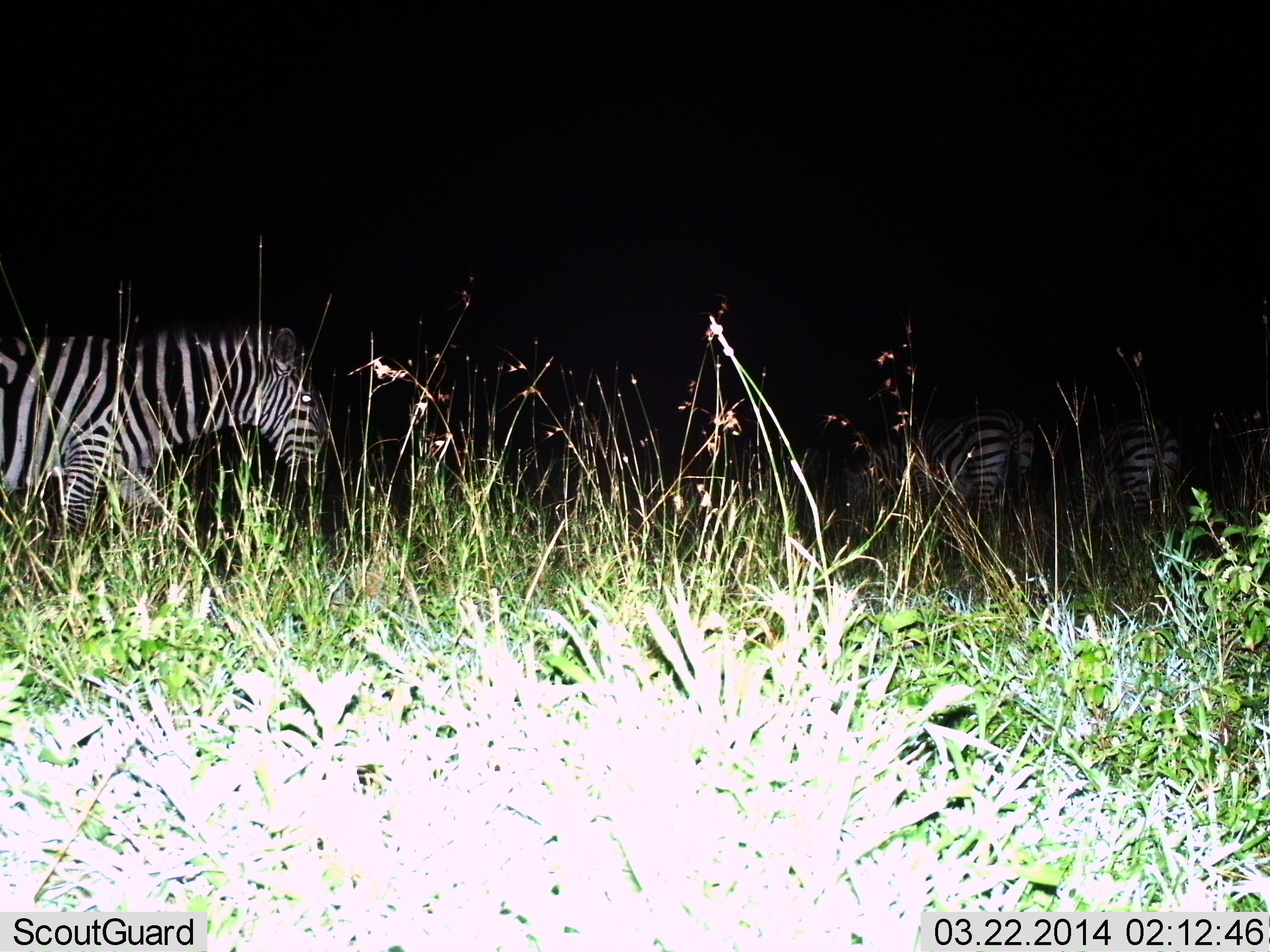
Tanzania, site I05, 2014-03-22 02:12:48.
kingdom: Animalia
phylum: Chordata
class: Mammalia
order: Perissodactyla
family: Equidae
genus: Equus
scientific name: Equus quagga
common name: plains zebra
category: zebra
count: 3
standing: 45%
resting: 9%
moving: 64%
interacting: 0%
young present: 0%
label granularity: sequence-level